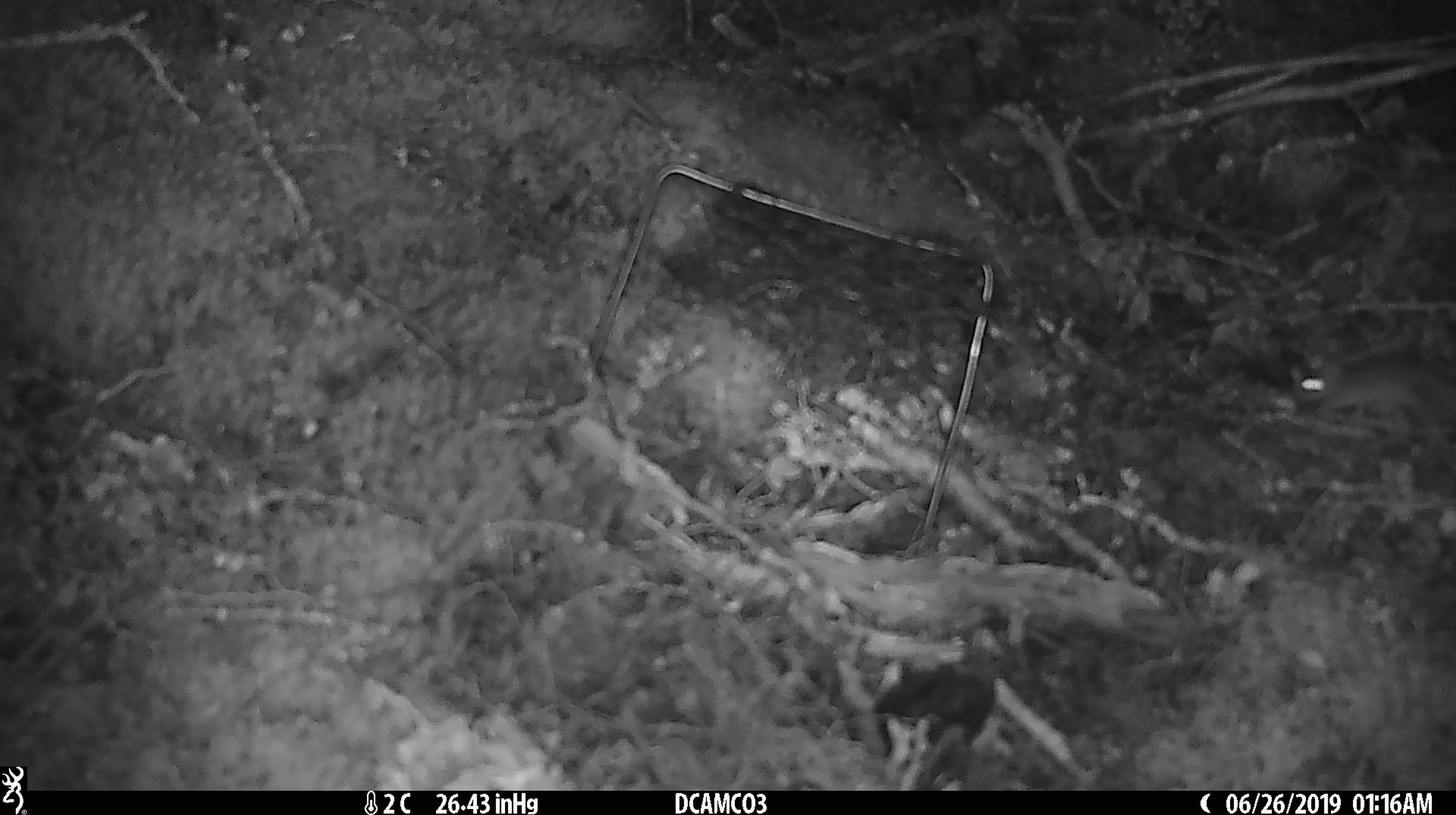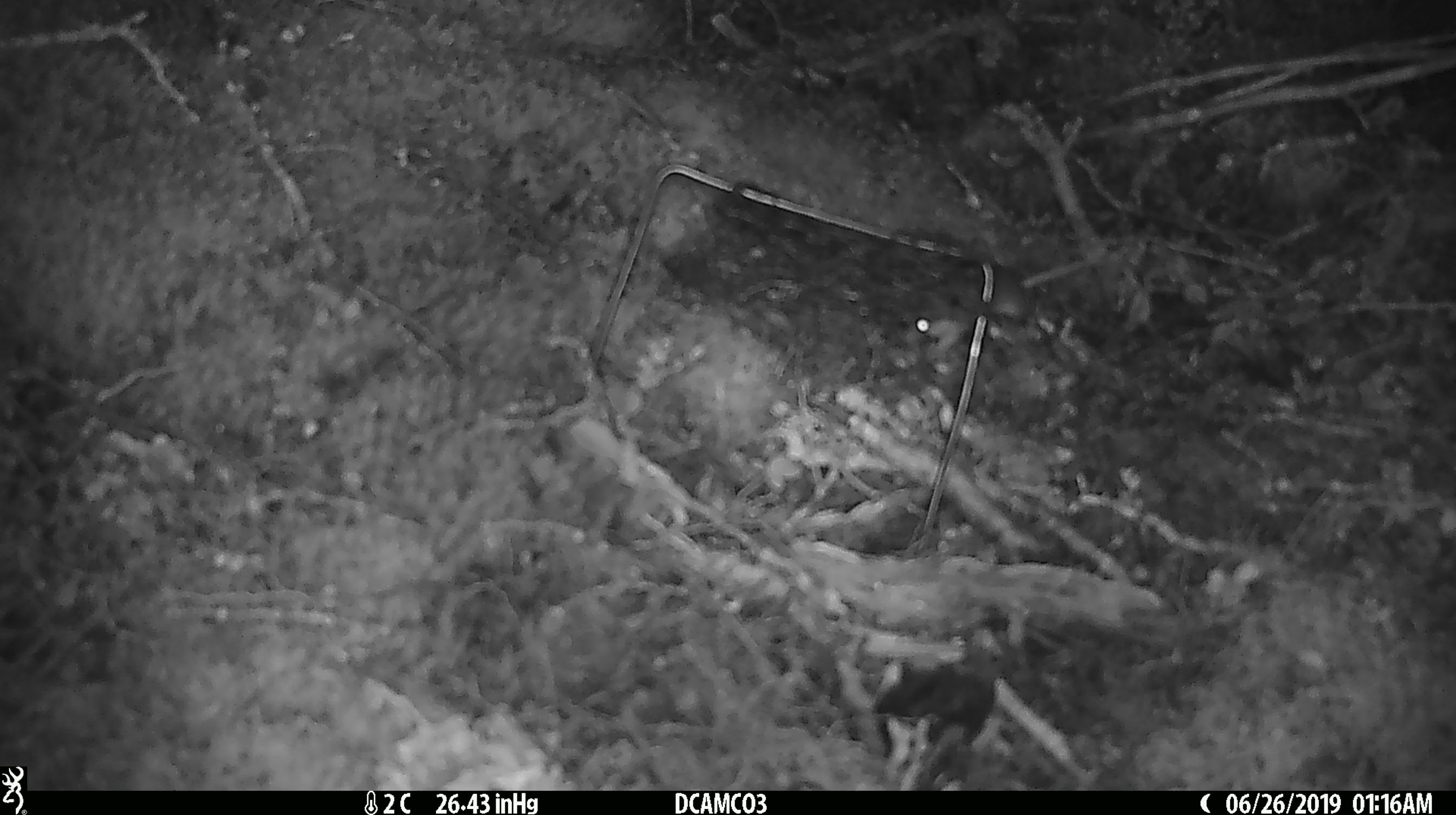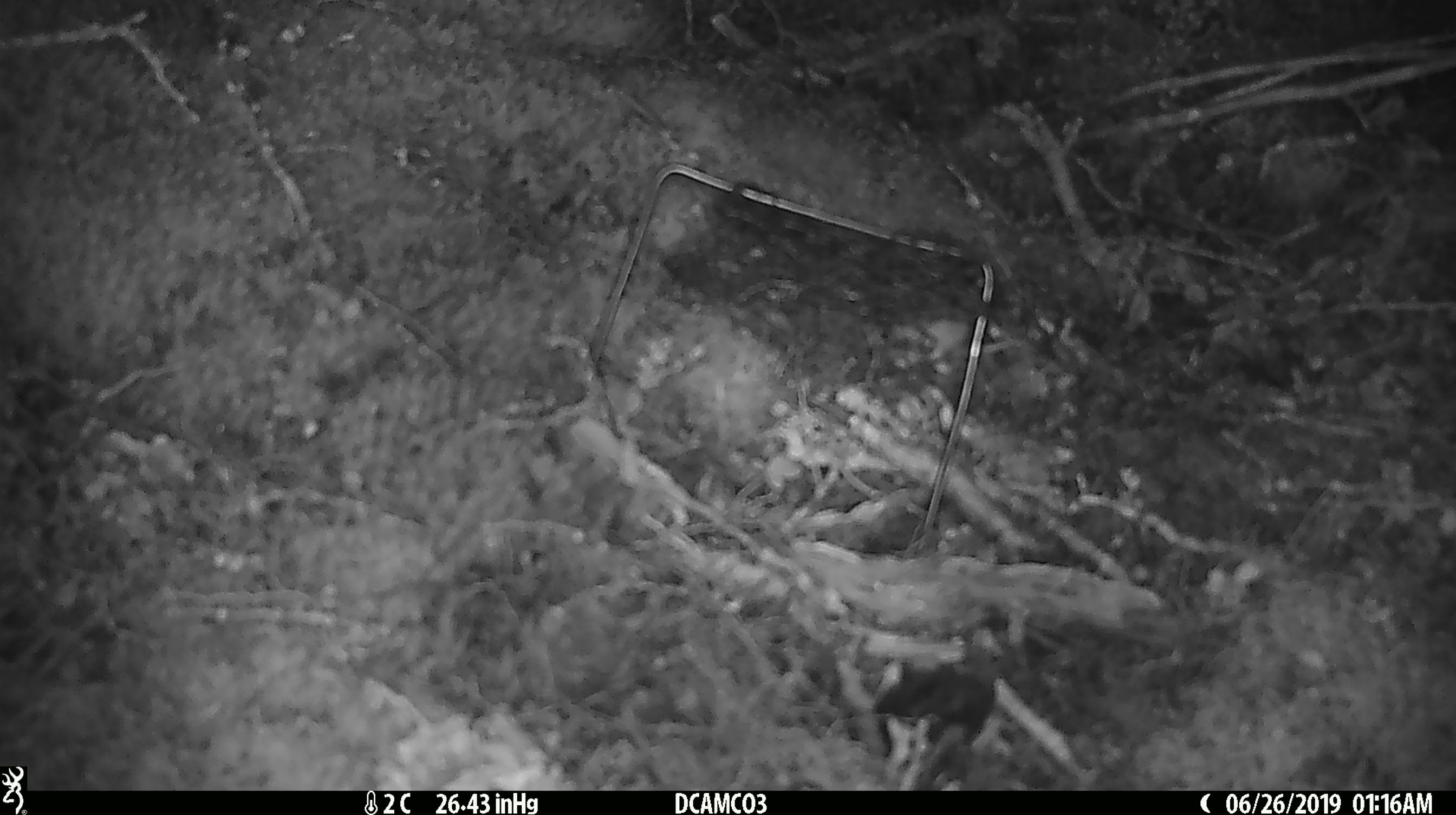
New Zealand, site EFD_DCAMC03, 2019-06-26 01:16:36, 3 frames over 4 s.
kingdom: Animalia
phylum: Chordata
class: Mammalia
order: Rodentia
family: Muridae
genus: Mus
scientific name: Mus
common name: mouse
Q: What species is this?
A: Mouse (Mus).